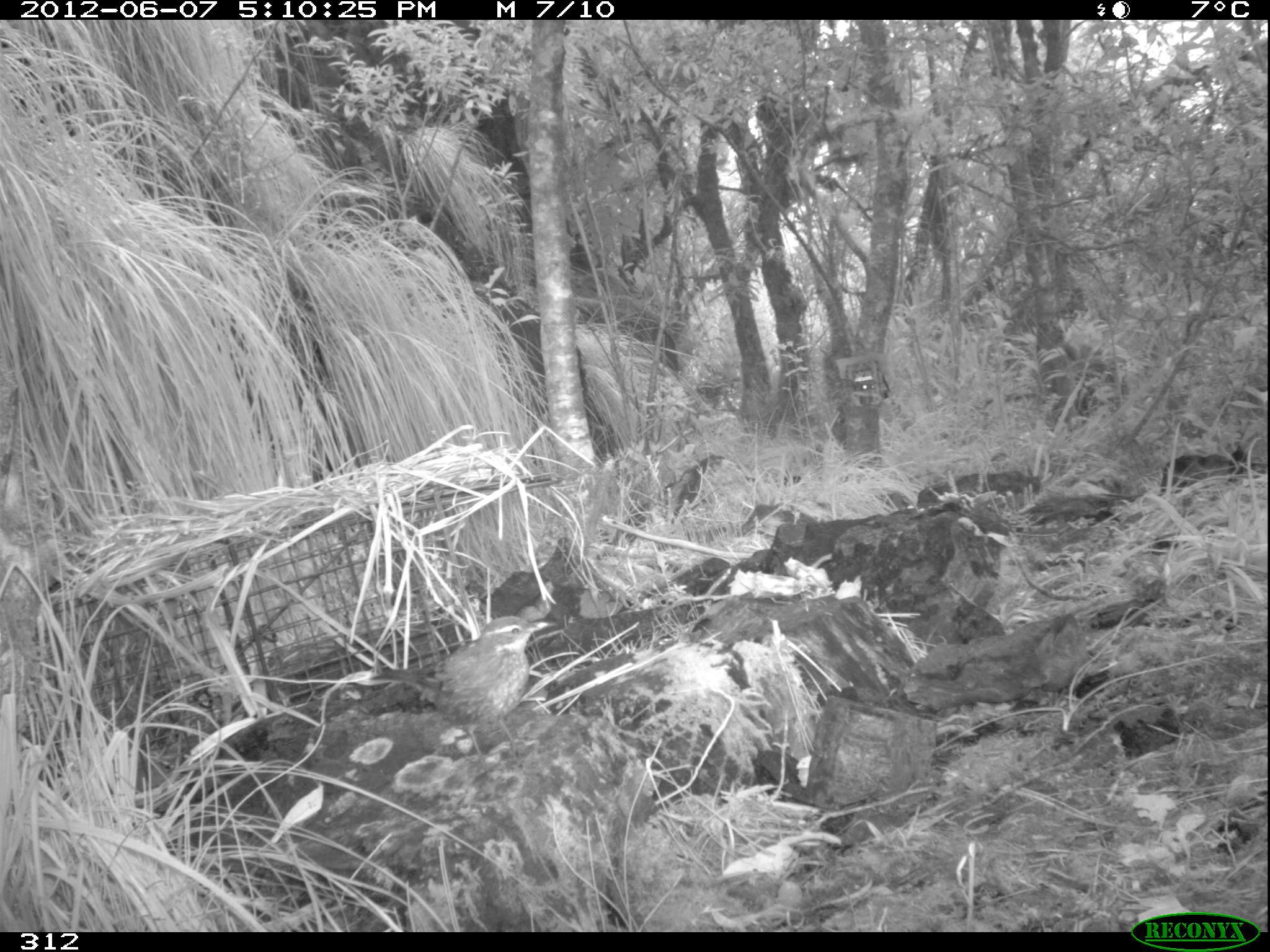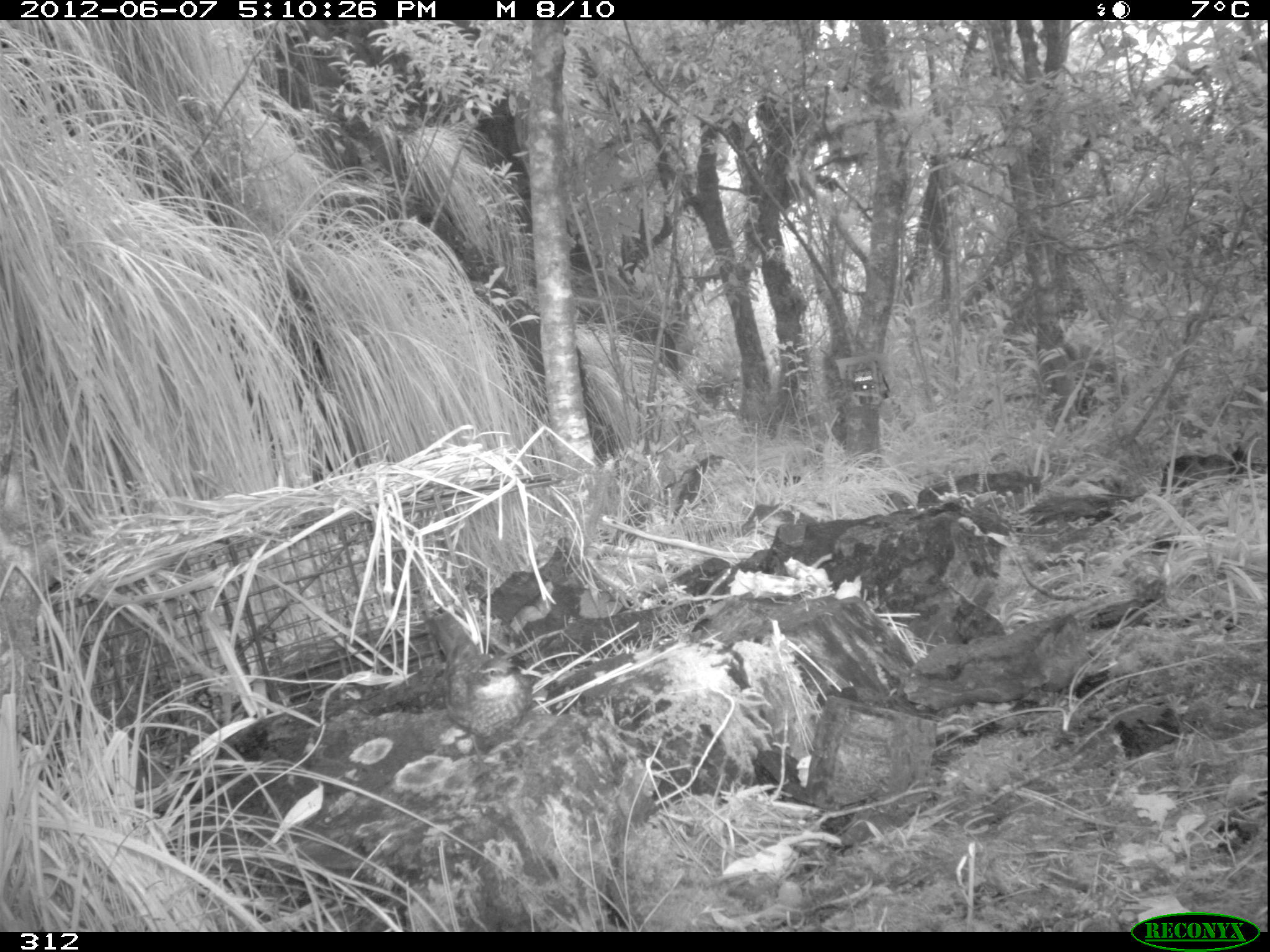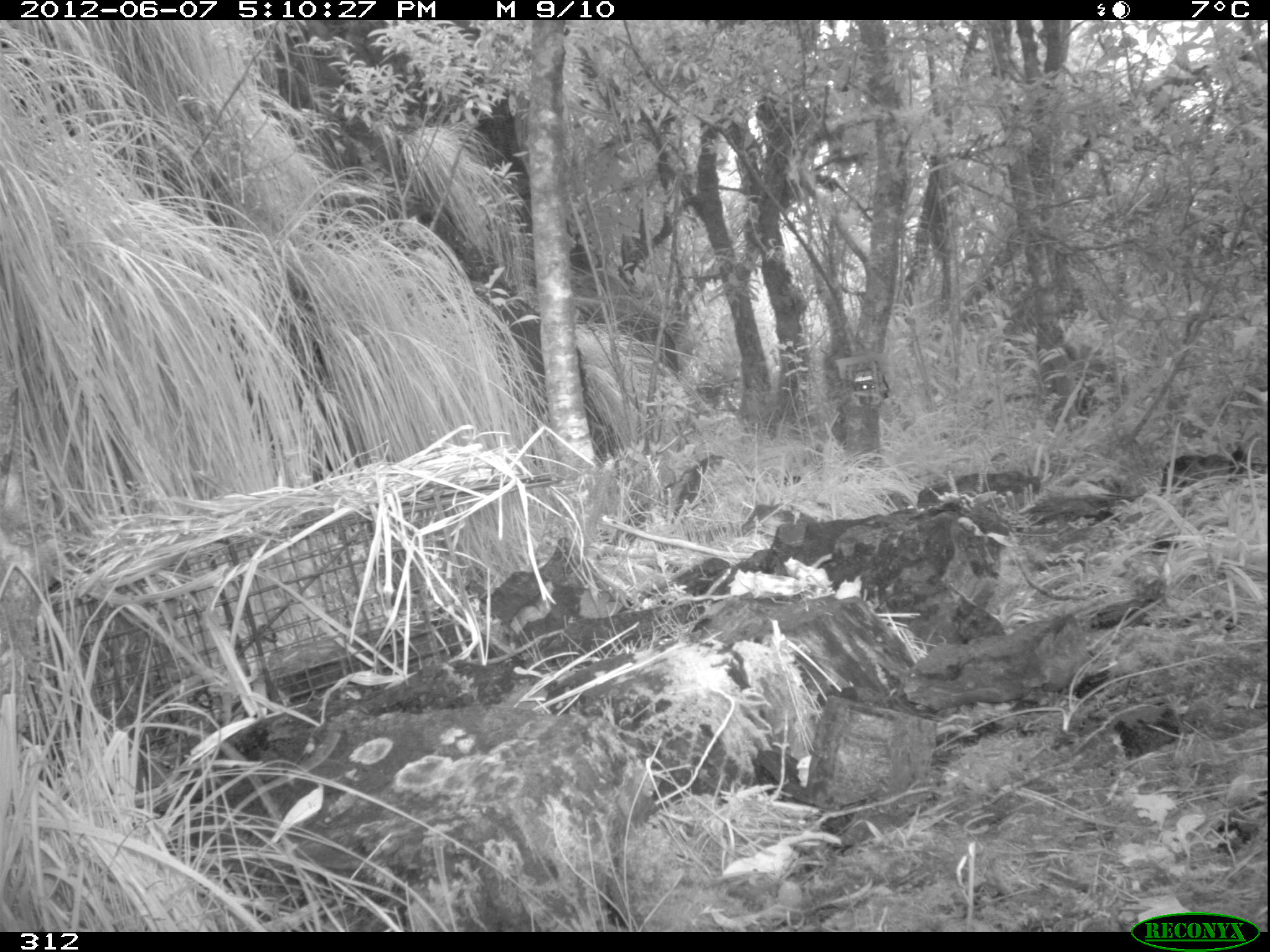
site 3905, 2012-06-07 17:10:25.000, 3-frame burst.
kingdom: Animalia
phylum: Chordata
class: Aves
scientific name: Aves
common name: bird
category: unknown bird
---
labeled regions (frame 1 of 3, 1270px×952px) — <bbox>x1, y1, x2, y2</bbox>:
unknown bird: <bbox>368, 614, 558, 774</bbox>